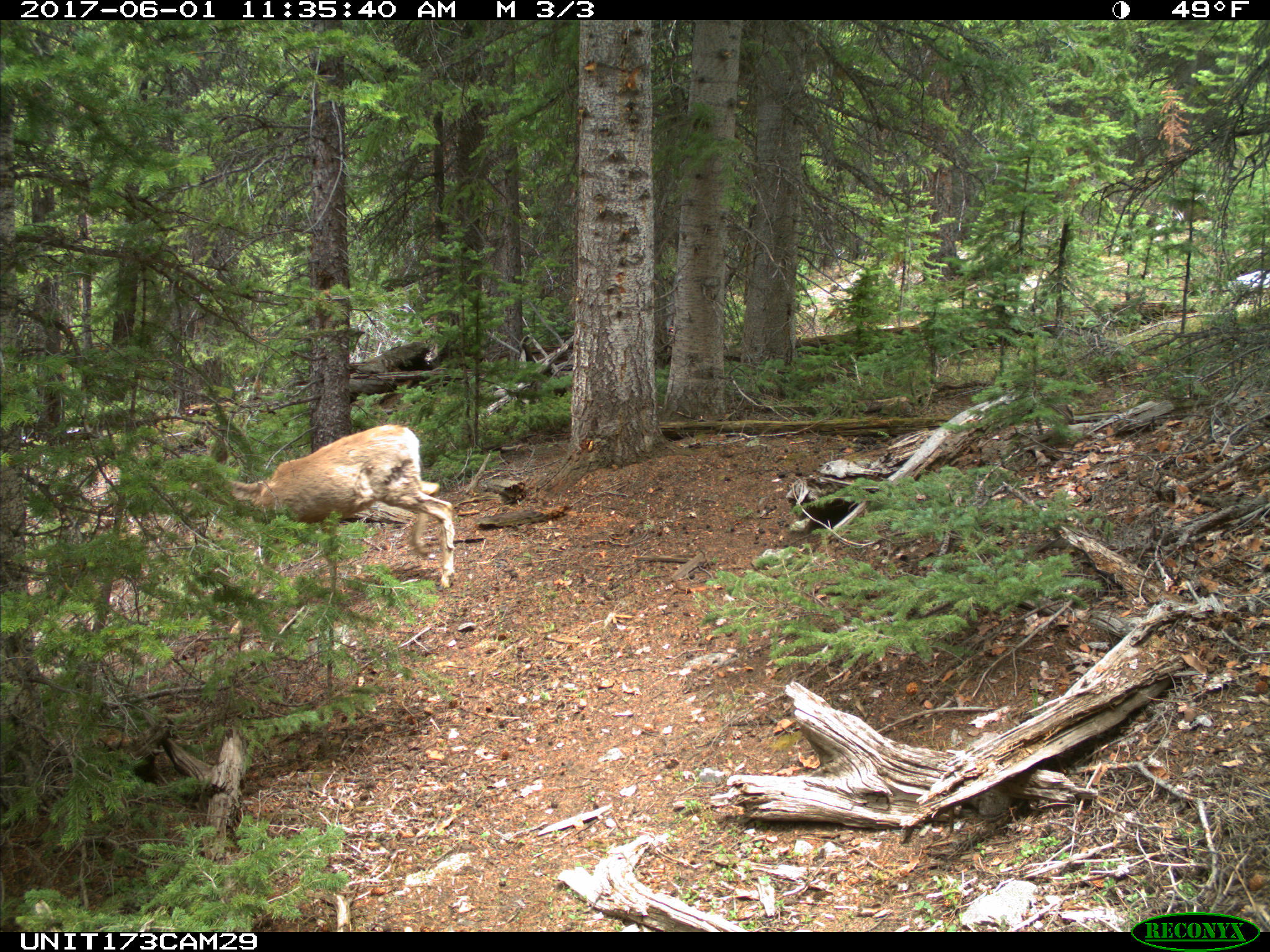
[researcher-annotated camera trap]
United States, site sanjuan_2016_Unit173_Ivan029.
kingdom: Animalia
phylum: Chordata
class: Mammalia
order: Artiodactyla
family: Cervidae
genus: Odocoileus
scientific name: Odocoileus hemionus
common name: mule deer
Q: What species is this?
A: Odocoileus hemionus (mule deer).